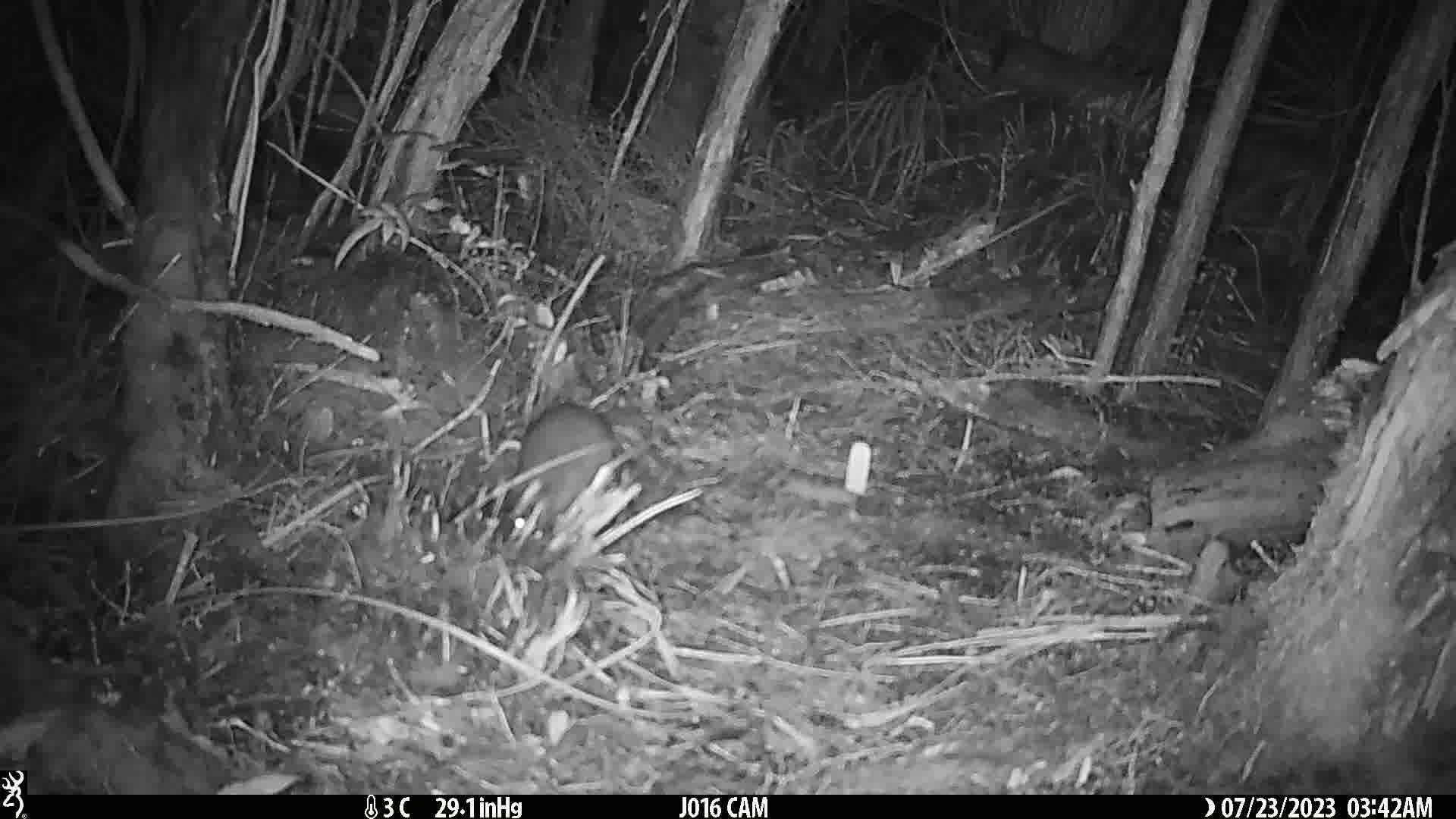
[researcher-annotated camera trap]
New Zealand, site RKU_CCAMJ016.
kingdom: Animalia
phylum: Chordata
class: Mammalia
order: Rodentia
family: Muridae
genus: Rattus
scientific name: Rattus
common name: rat